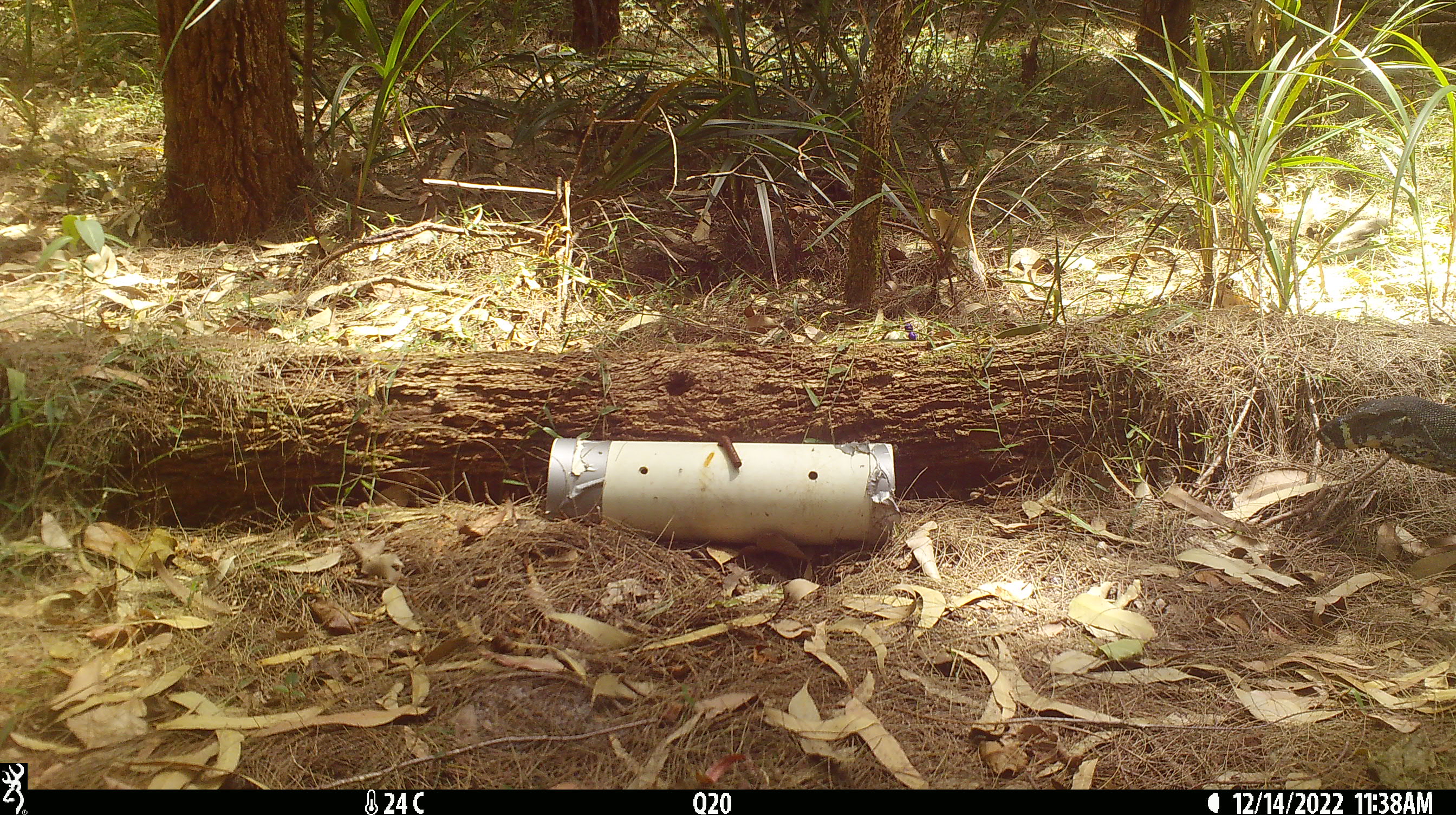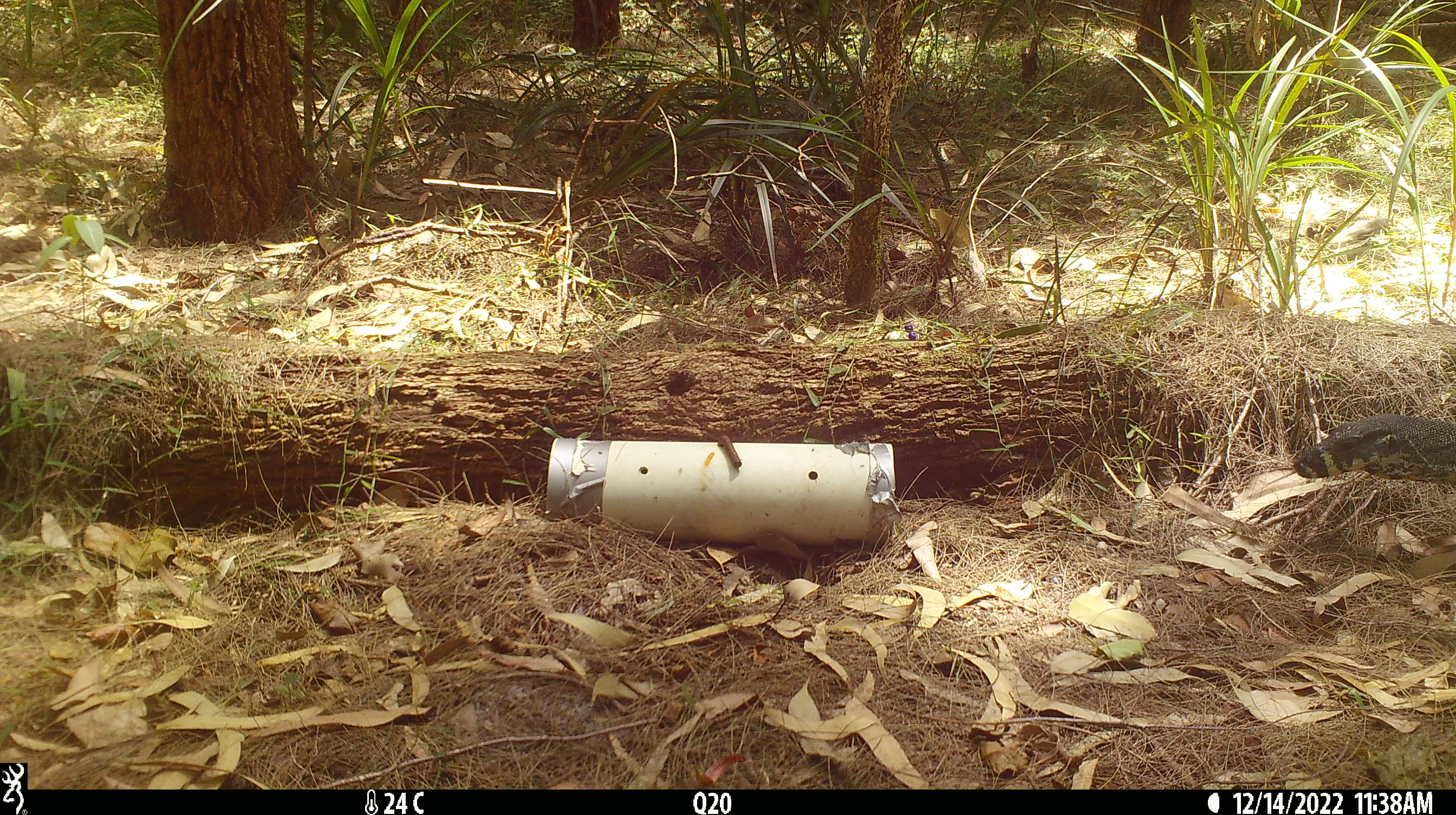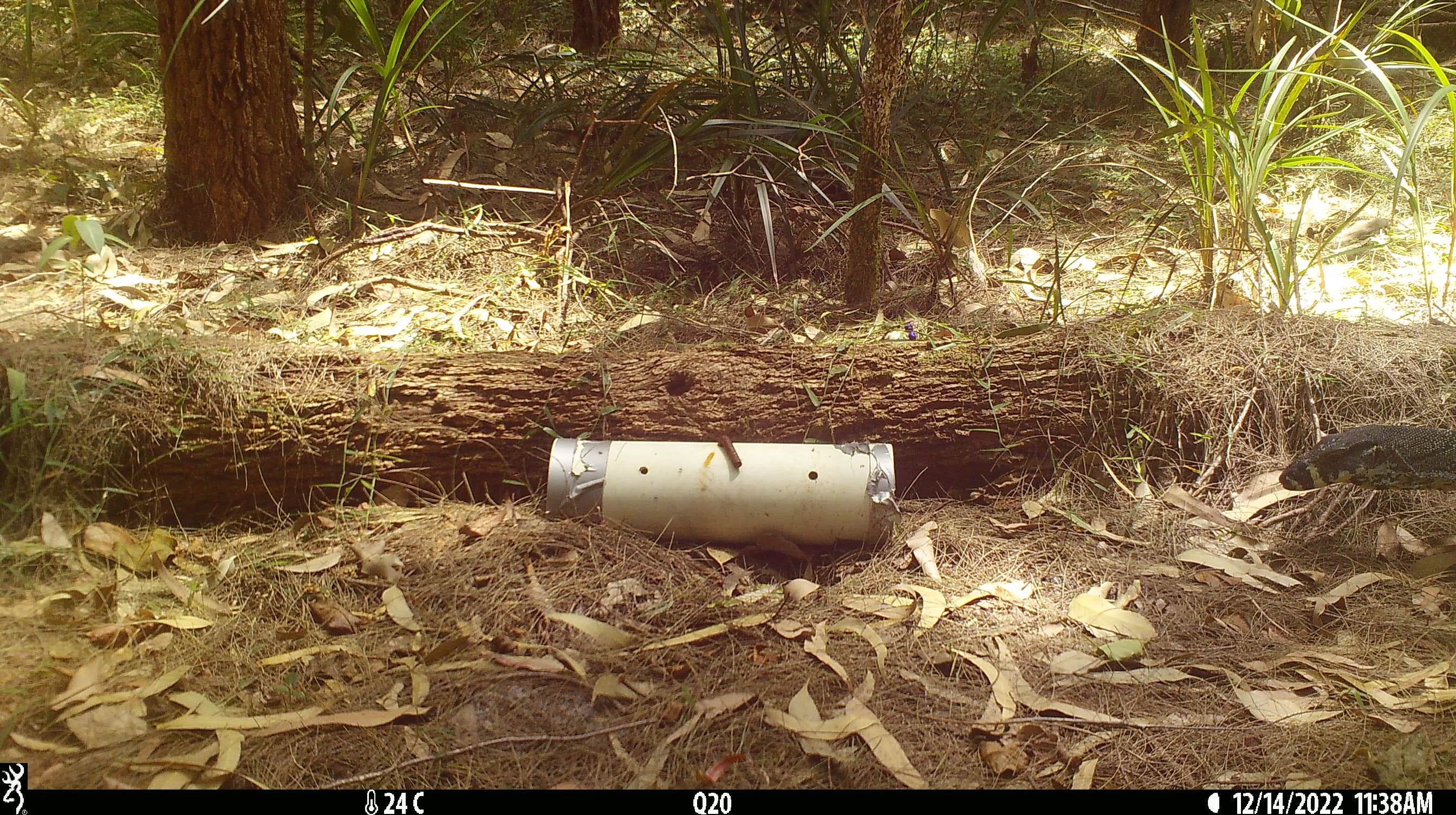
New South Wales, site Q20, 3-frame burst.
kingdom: Animalia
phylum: Chordata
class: Reptilia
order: Squamata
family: Varanidae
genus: Varanus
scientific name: Varanus varius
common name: lace monitor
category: goanna